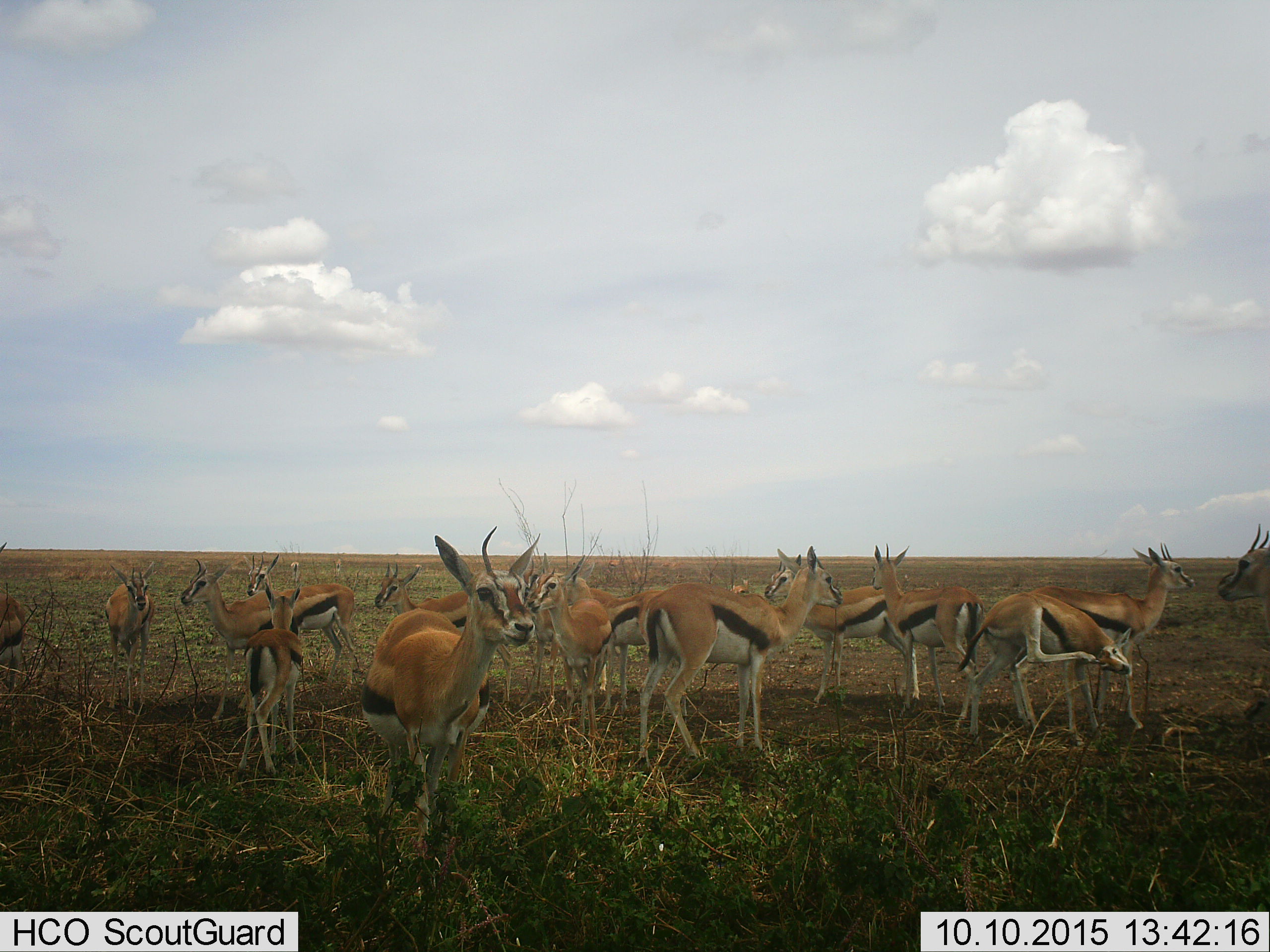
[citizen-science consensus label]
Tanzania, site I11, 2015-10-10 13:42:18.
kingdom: Animalia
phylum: Chordata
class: Mammalia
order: Artiodactyla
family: Bovidae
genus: Eudorcas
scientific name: Eudorcas thomsonii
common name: thomson's gazelle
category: gazellethomsons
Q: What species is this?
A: Gazellethomsons (thomson's gazelle) (Eudorcas thomsonii).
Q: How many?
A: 11-50.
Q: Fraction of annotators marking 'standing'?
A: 100%.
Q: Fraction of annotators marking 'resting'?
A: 0%.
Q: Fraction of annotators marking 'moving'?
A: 14%.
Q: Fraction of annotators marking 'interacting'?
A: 0%.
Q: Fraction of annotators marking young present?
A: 14%.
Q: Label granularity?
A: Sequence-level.